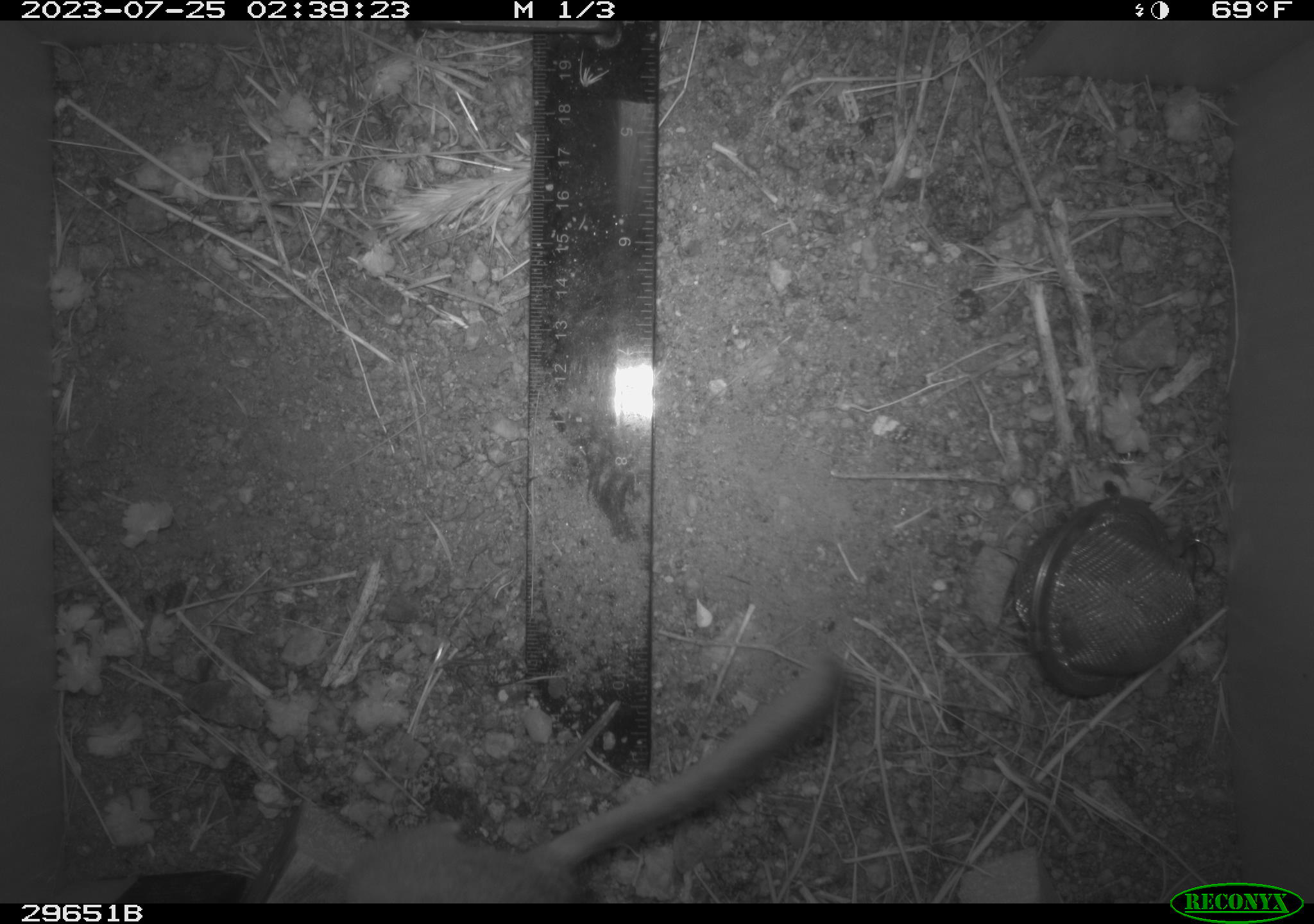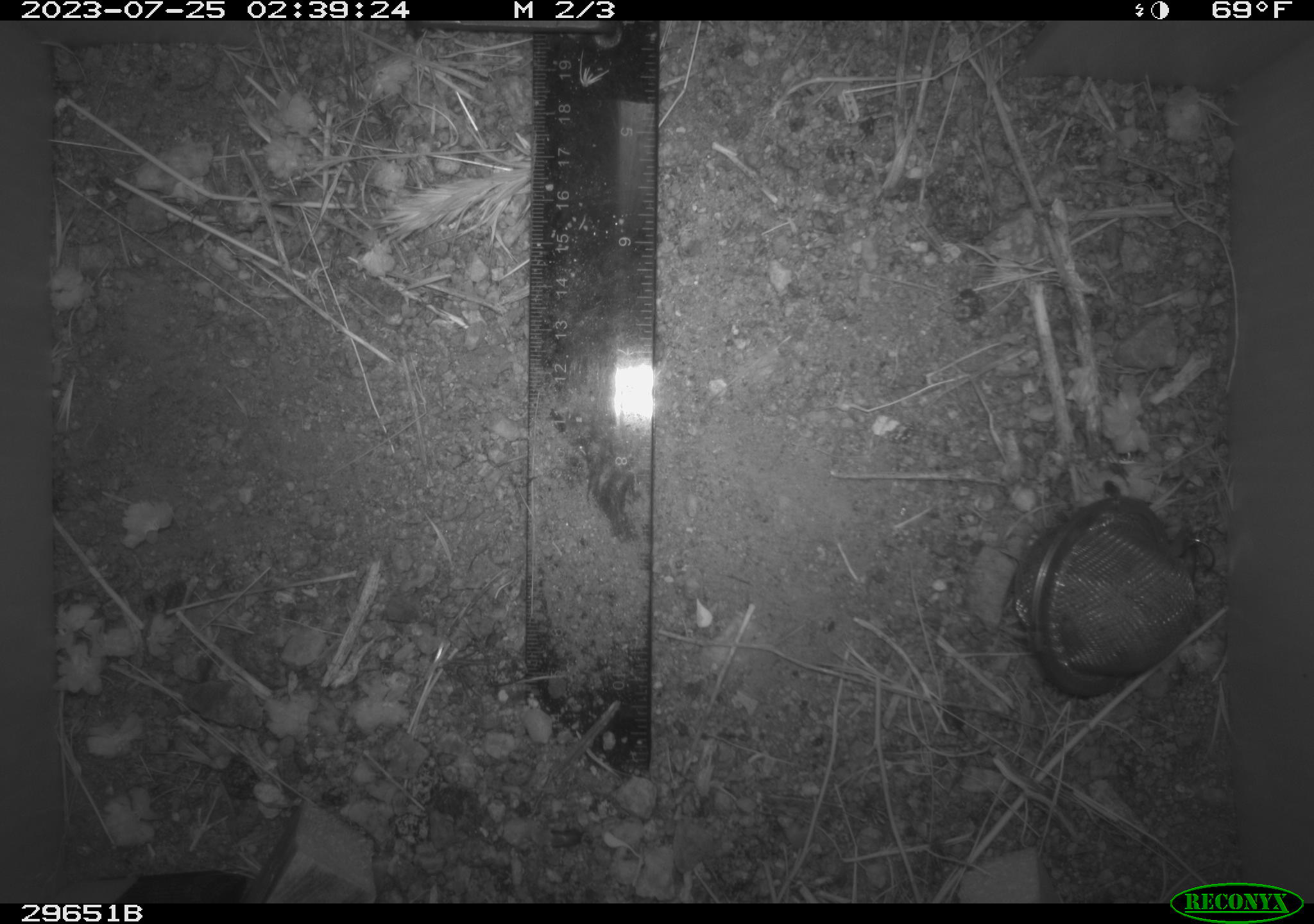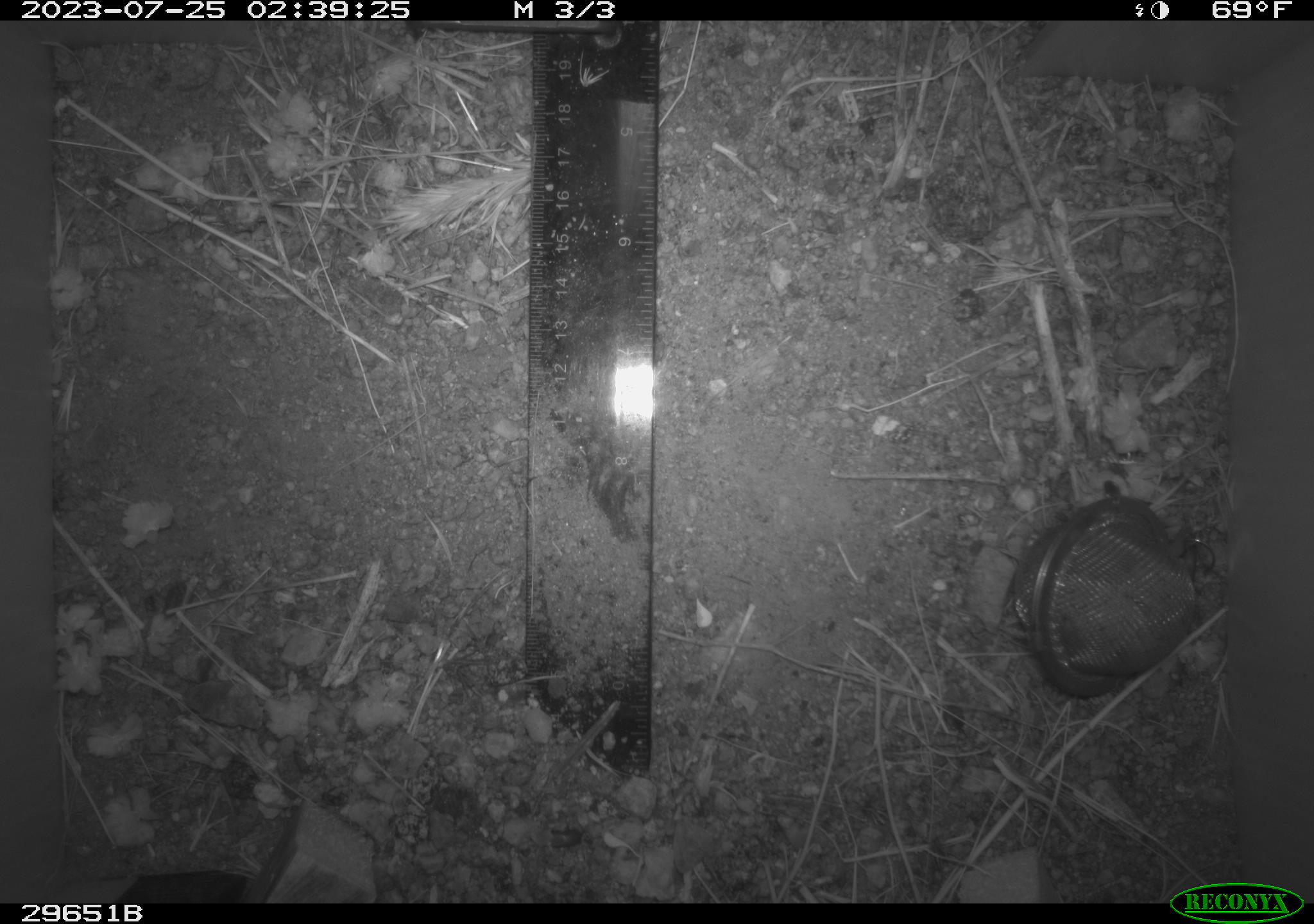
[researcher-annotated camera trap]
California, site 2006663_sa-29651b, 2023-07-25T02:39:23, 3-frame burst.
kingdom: Animalia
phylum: Chordata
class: Mammalia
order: Rodentia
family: Cricetidae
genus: Neotoma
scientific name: Neotoma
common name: pack rat or woodrat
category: neotoma species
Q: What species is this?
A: Neotoma species (pack rat or woodrat) (Neotoma).